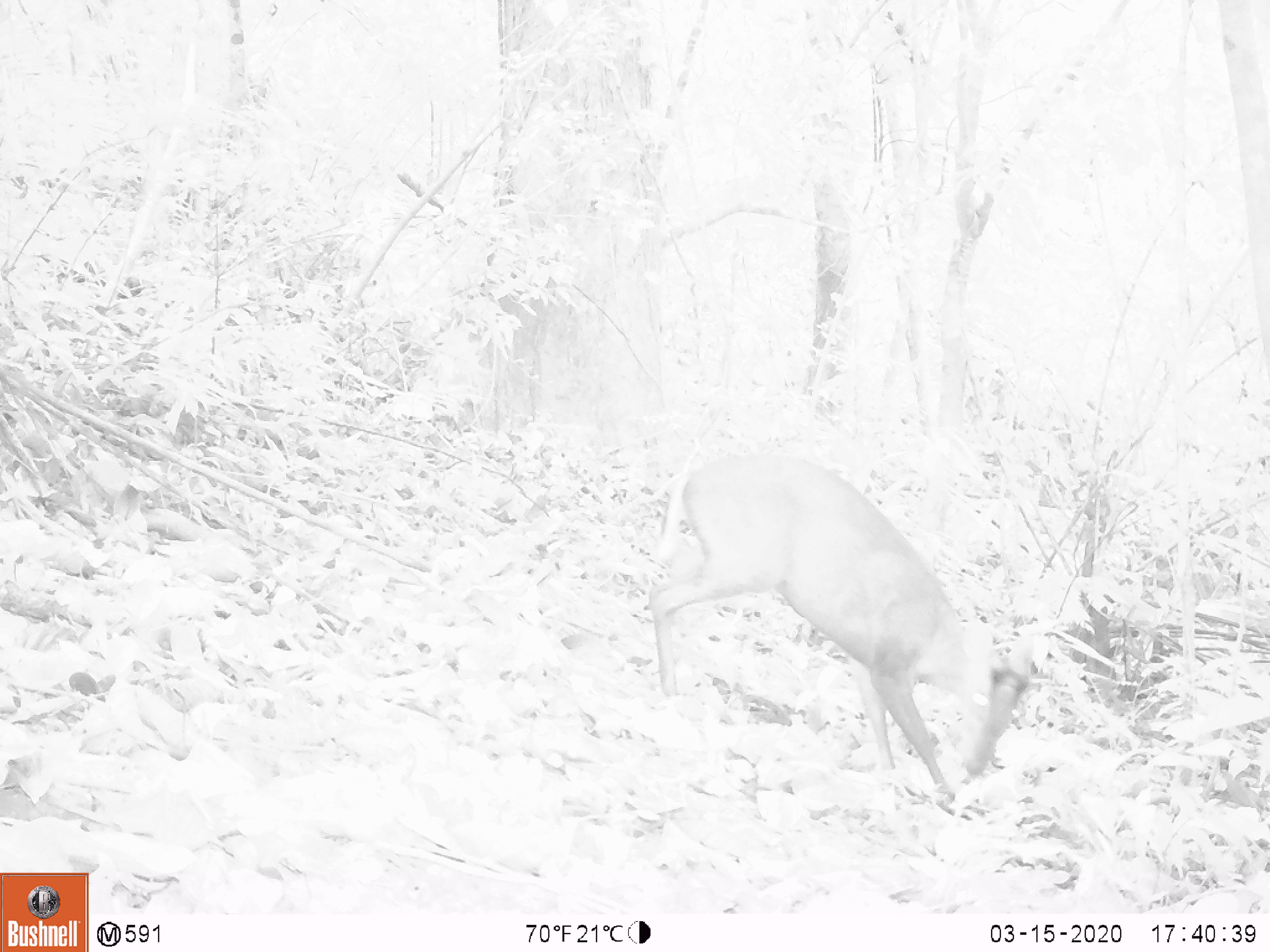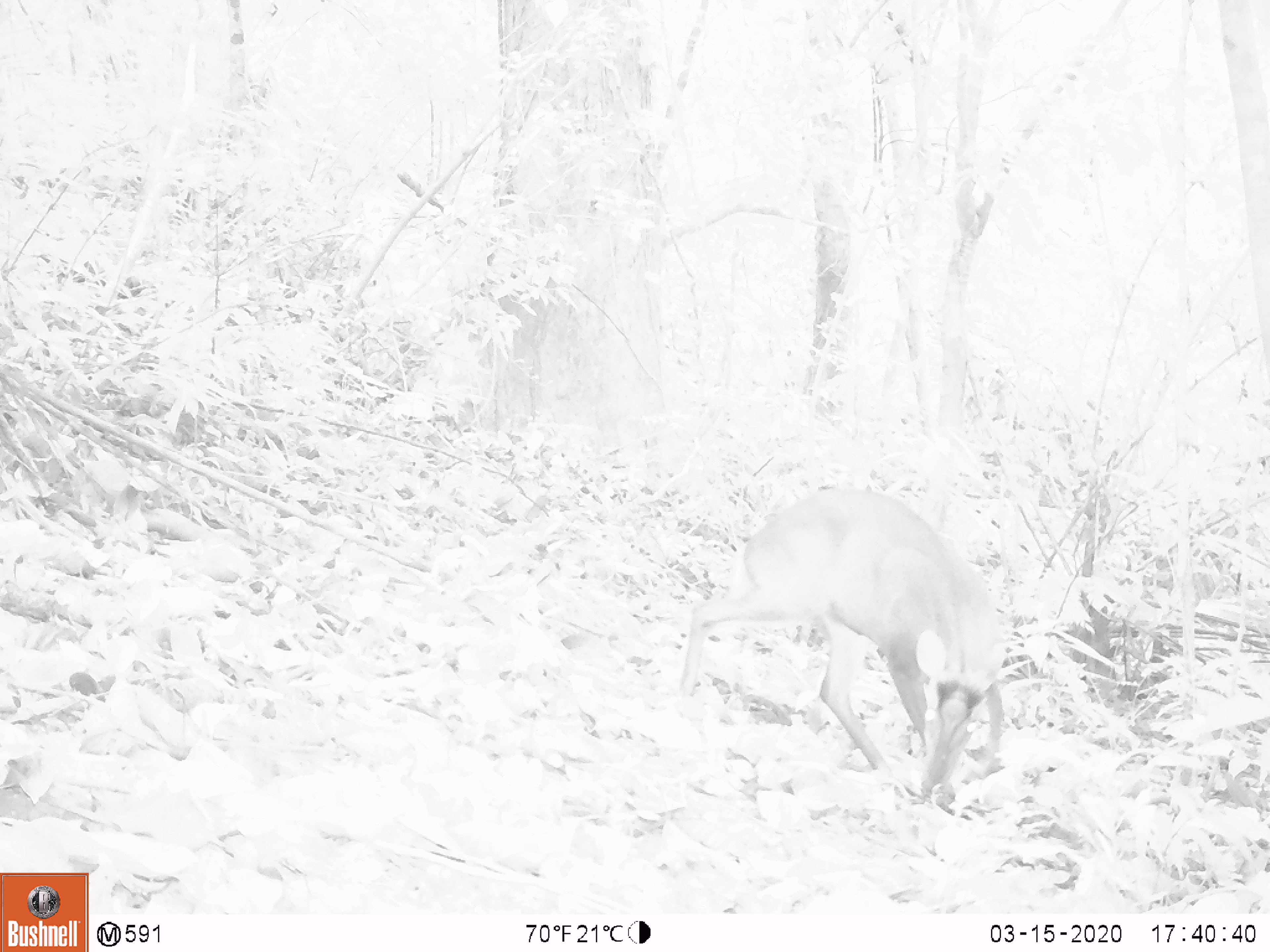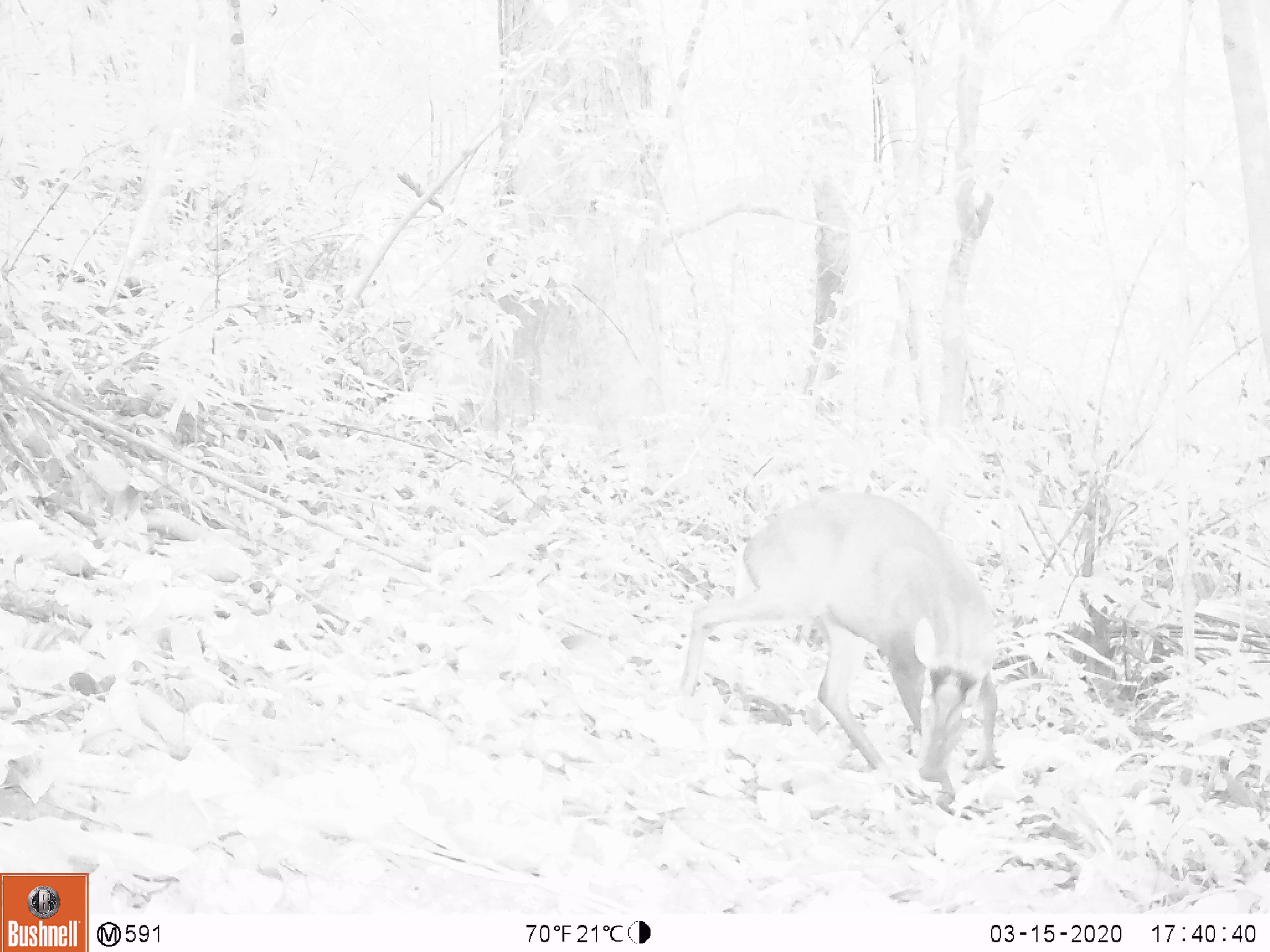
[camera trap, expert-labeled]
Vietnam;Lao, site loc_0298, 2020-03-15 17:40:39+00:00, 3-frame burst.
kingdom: Animalia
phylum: Chordata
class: Mammalia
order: Artiodactyla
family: Cervidae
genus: Muntiacus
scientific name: Muntiacus rooseveltorum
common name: roosevelt's muntjac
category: roosevelts muntjac group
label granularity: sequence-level